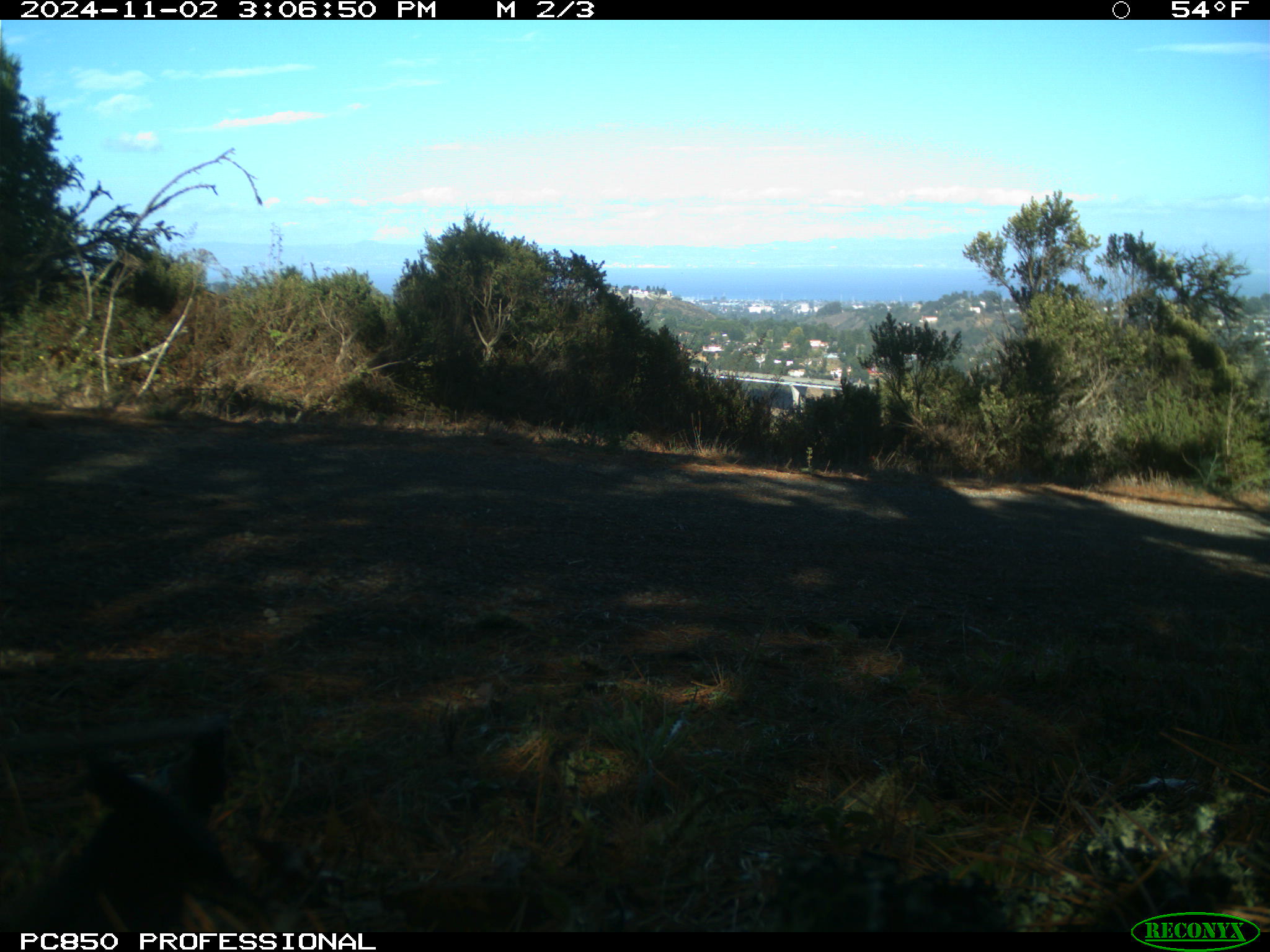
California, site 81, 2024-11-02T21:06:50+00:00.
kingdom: Animalia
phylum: Chordata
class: Aves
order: Passeriformes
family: Corvidae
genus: Cyanocitta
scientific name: Cyanocitta stelleri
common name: steller's jay